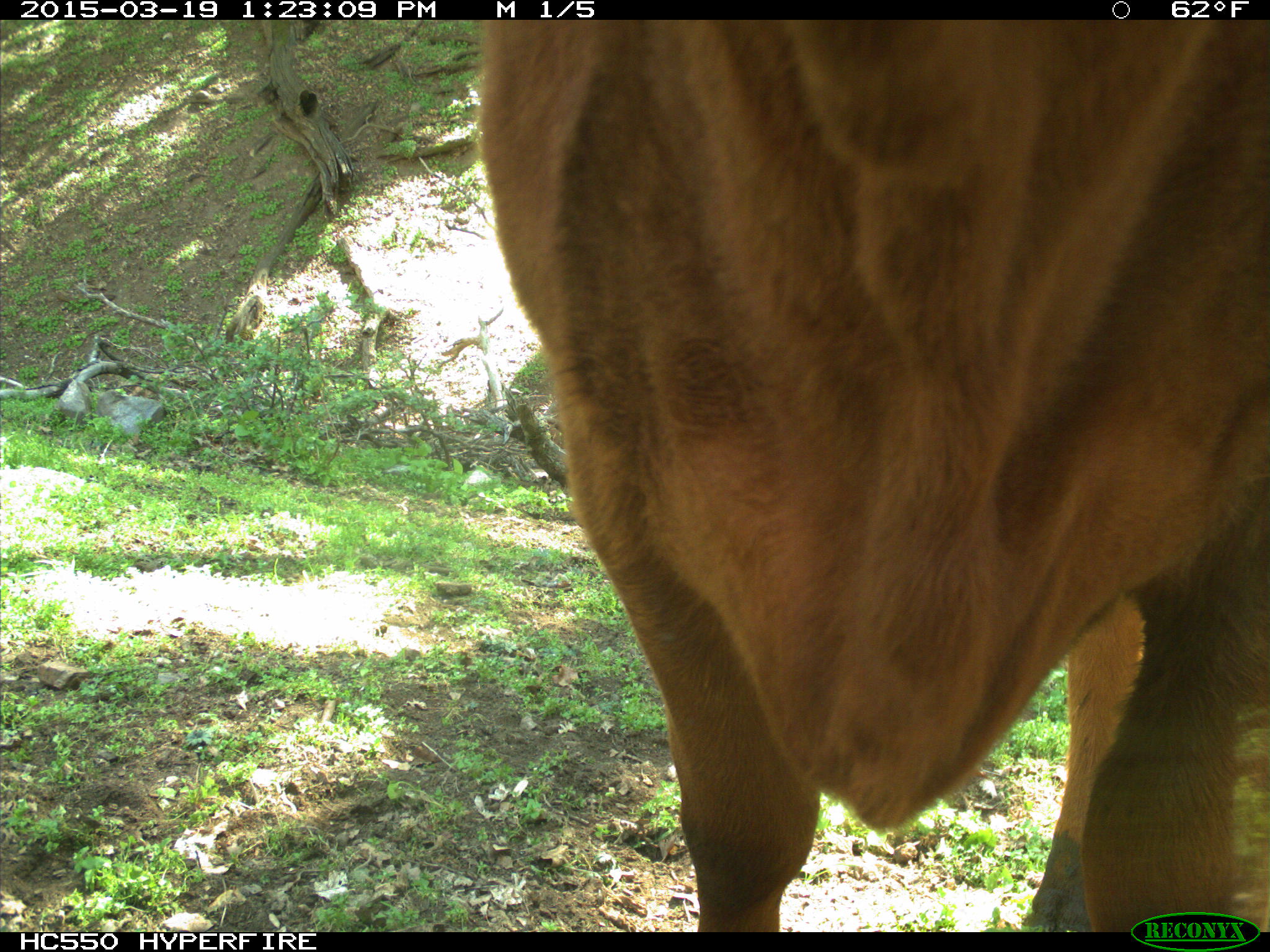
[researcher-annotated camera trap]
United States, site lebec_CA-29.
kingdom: Animalia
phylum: Chordata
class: Mammalia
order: Artiodactyla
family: Bovidae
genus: Bos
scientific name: Bos taurus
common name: domestic cow